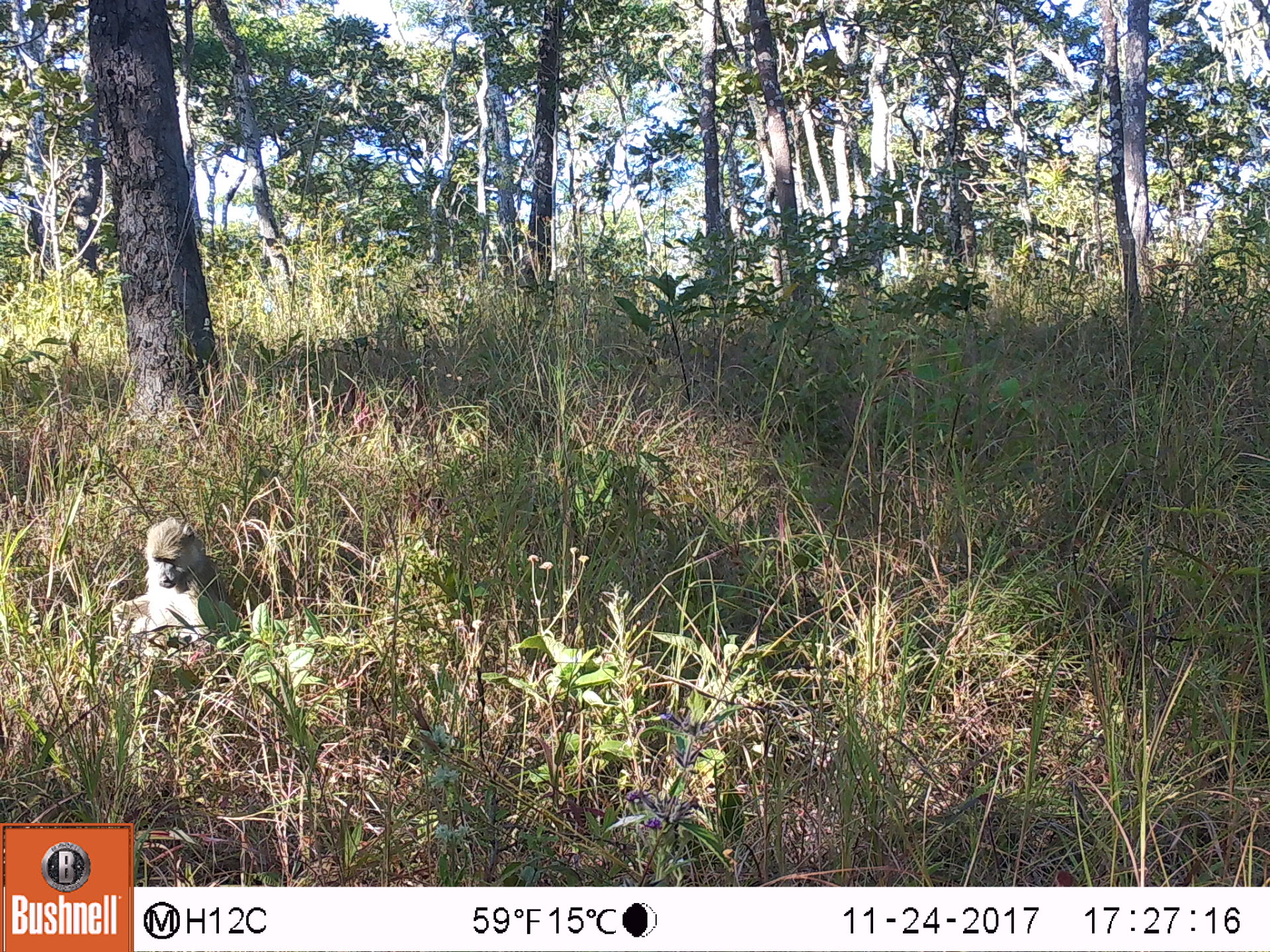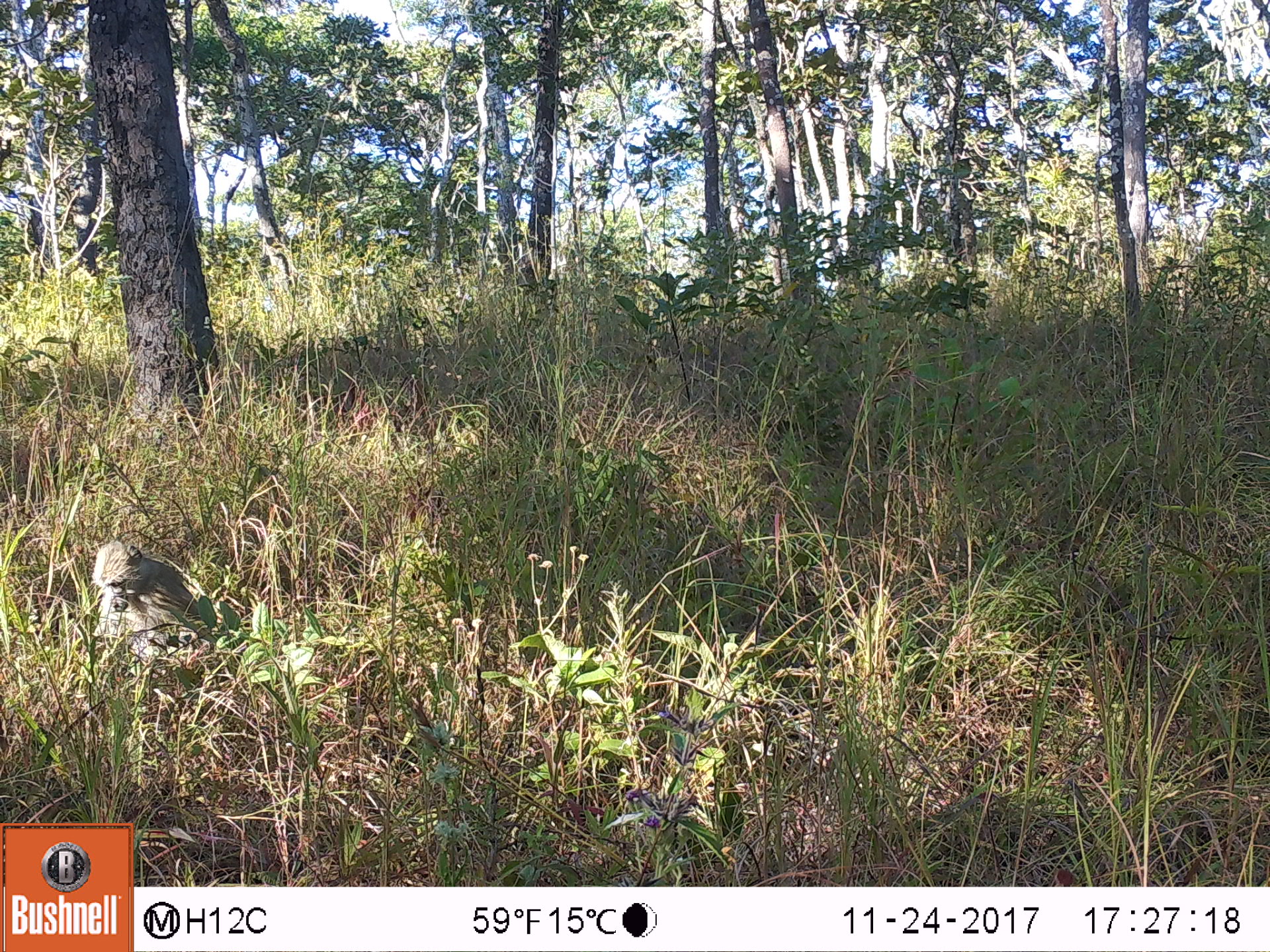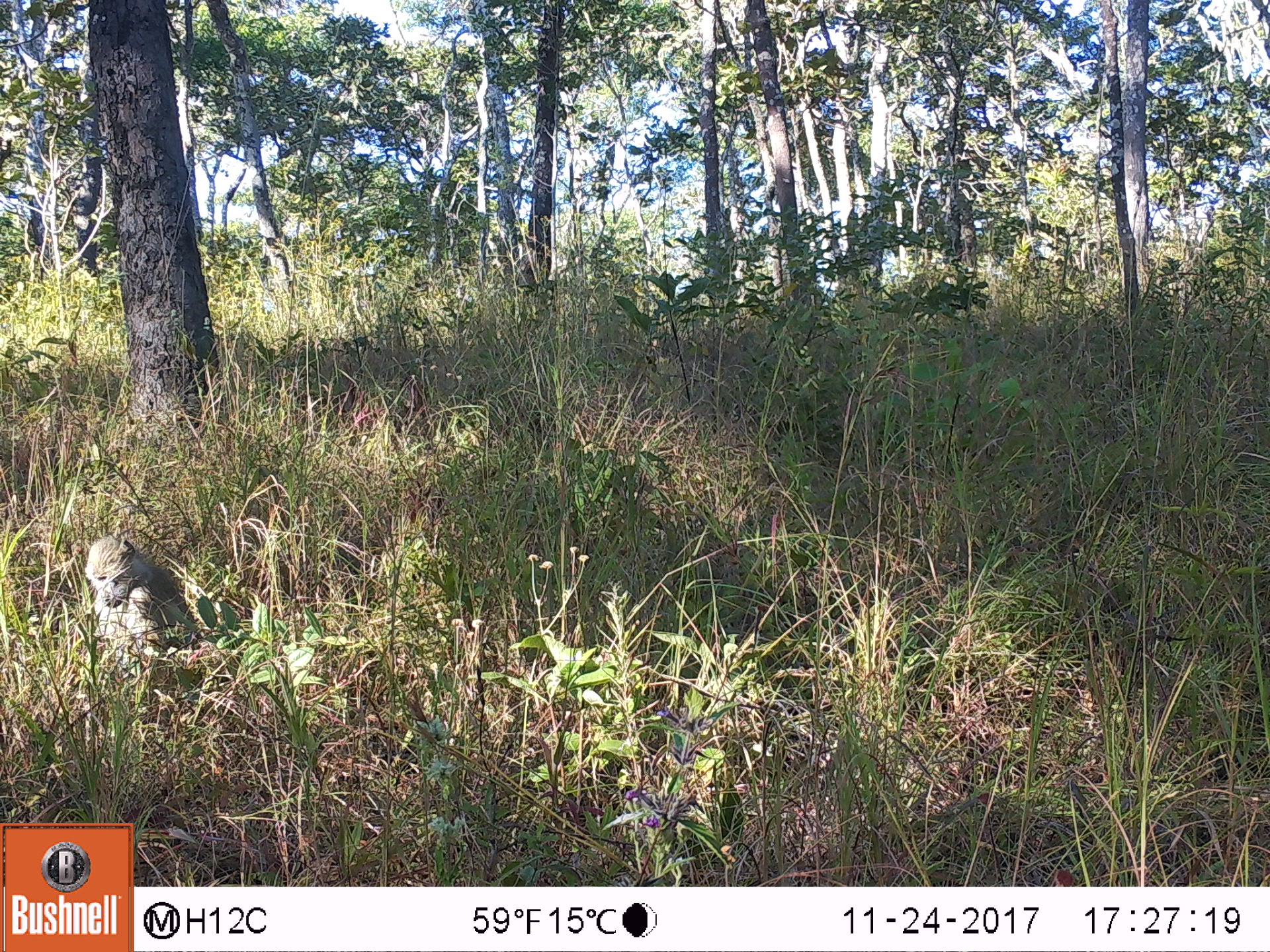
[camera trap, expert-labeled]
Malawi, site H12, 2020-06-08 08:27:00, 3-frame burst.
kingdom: Animalia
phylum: Chordata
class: Mammalia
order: Primates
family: Cercopithecidae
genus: Papio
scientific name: Papio cynocephalus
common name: yellow baboon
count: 1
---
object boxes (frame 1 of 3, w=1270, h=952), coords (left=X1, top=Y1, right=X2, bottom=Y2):
yellow baboon: (left=108, top=516, right=241, bottom=680)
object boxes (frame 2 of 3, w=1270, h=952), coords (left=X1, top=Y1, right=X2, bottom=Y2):
yellow baboon: (left=77, top=537, right=234, bottom=671)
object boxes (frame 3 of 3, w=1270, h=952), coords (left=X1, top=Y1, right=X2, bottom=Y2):
yellow baboon: (left=74, top=525, right=207, bottom=691)